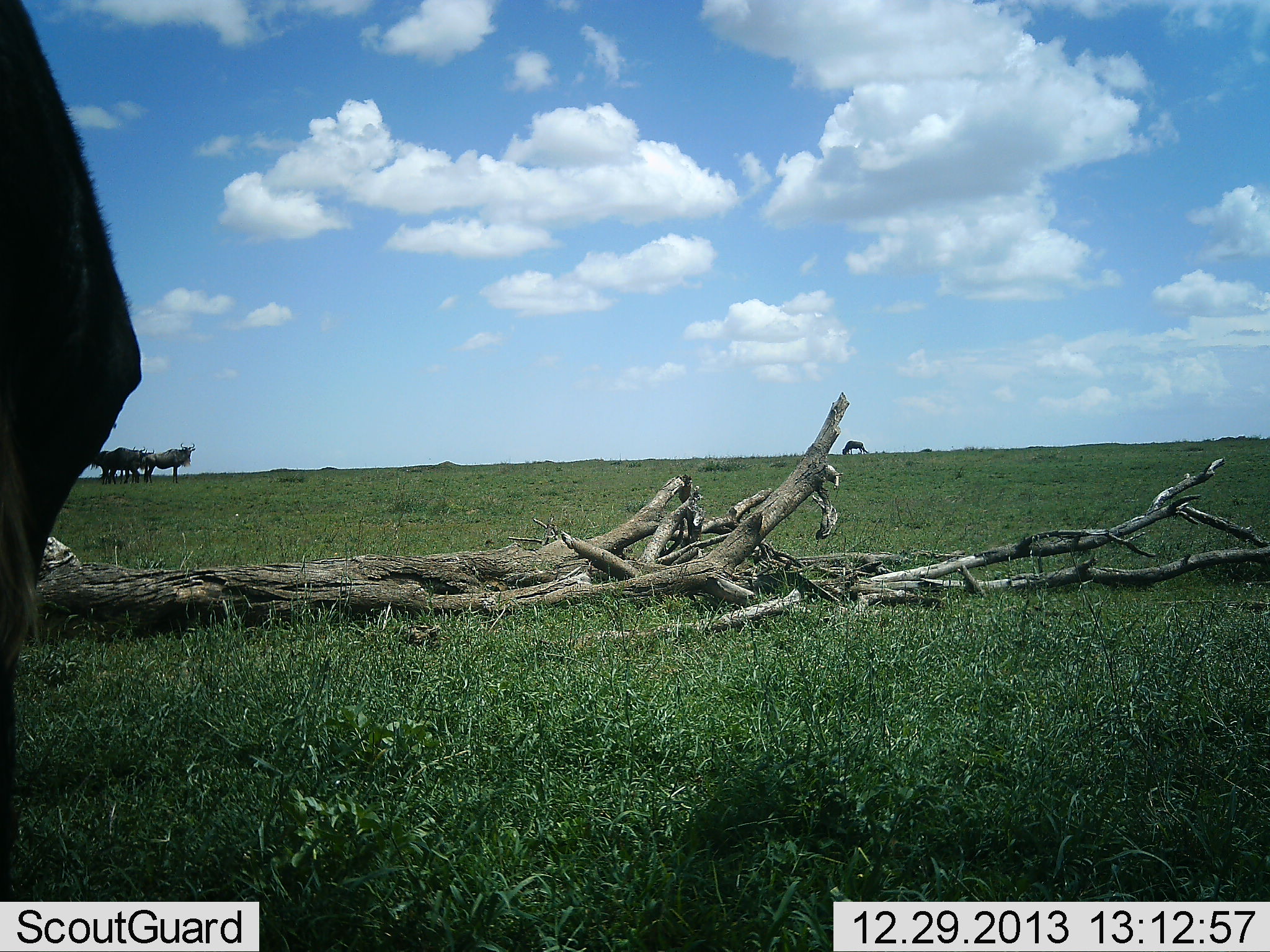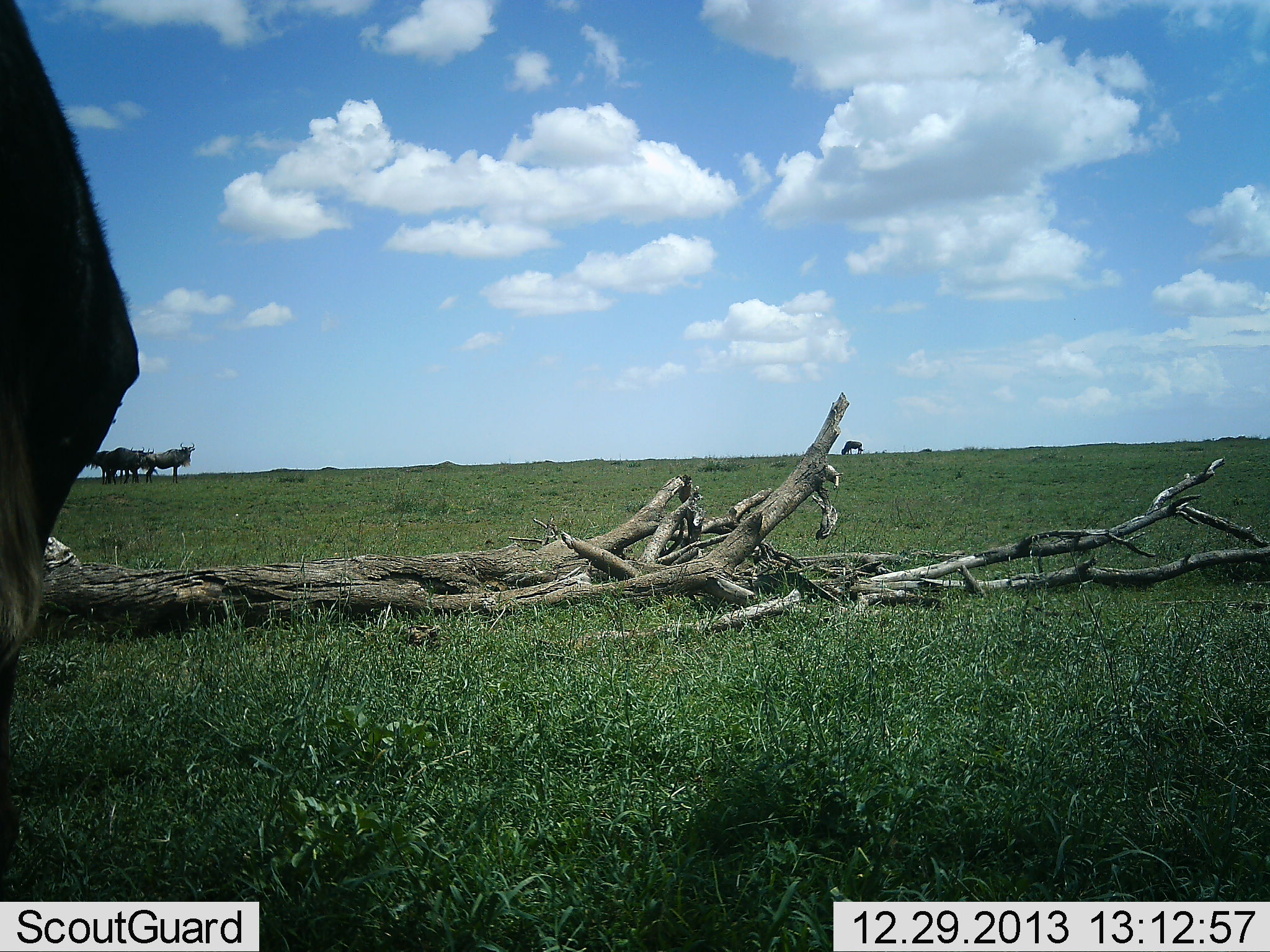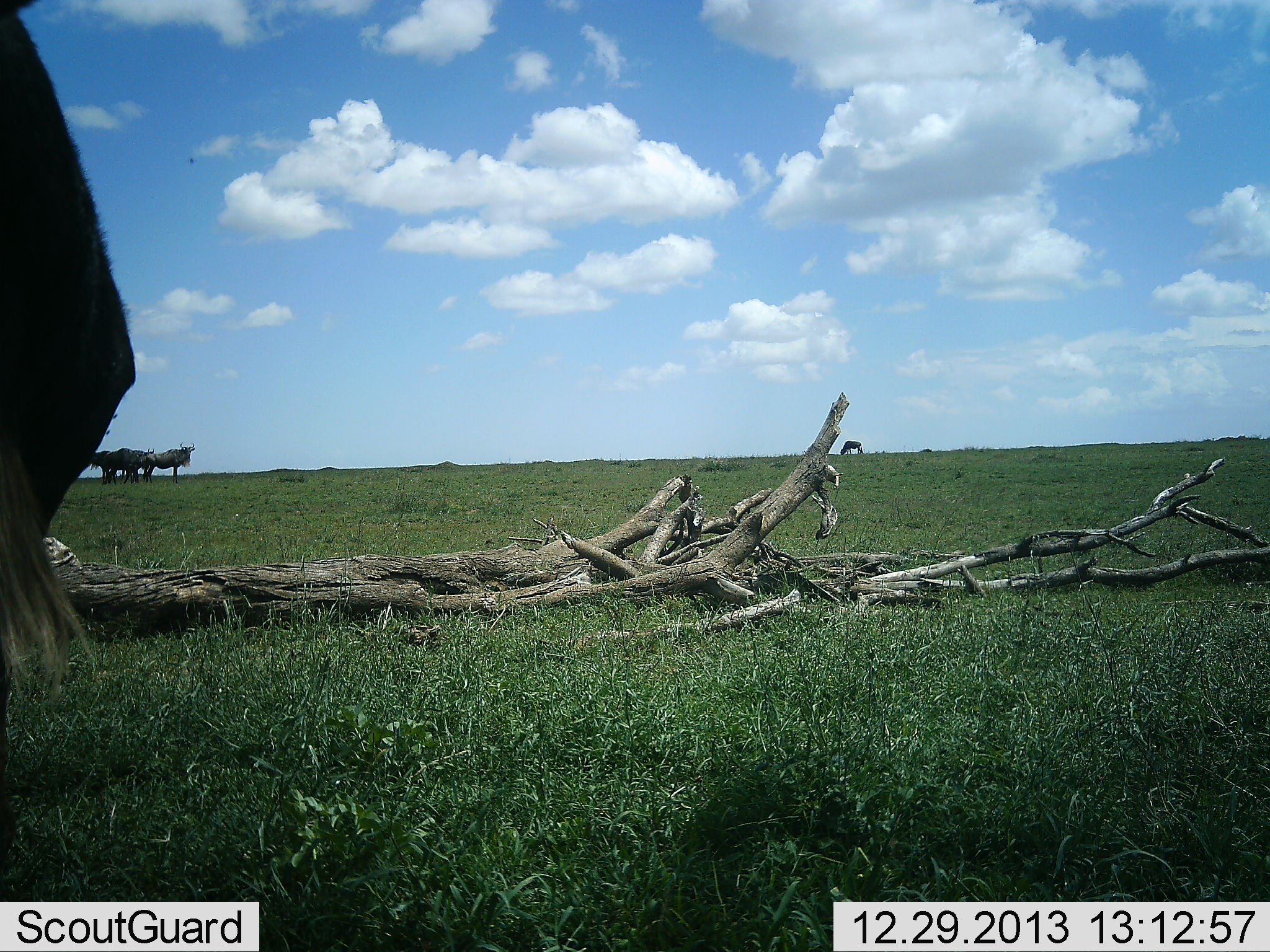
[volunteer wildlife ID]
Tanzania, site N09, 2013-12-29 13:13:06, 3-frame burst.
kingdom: Animalia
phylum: Chordata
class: Mammalia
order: Artiodactyla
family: Bovidae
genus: Connochaetes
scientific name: Connochaetes taurinus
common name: blue wildebeest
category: wildebeest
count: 3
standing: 100%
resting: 10%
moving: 0%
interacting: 0%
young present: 0%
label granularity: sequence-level